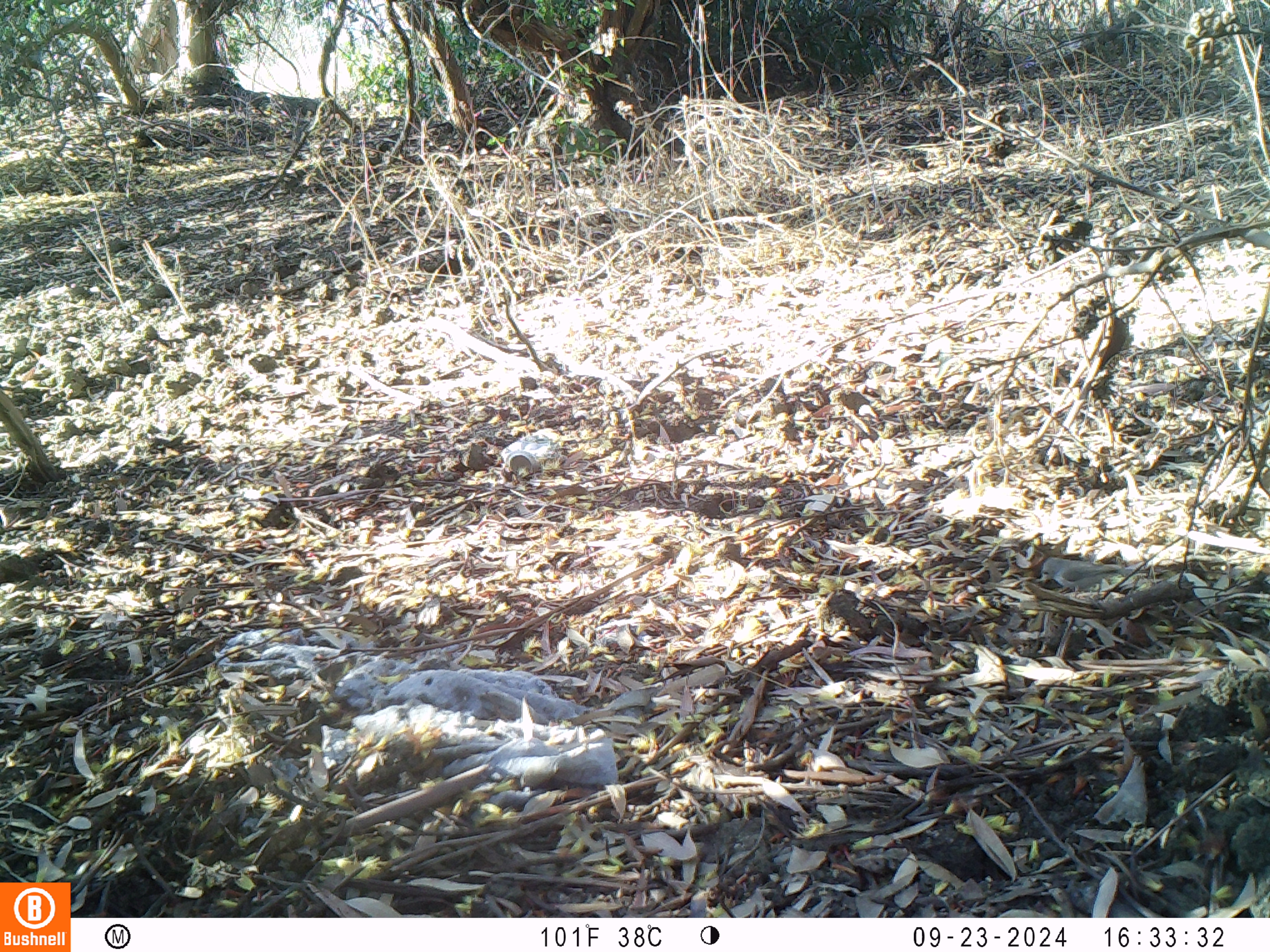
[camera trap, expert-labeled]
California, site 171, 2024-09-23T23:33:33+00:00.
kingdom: Animalia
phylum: Chordata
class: Aves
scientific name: Aves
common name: bird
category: unknown bird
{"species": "unknown bird (bird) (Aves)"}